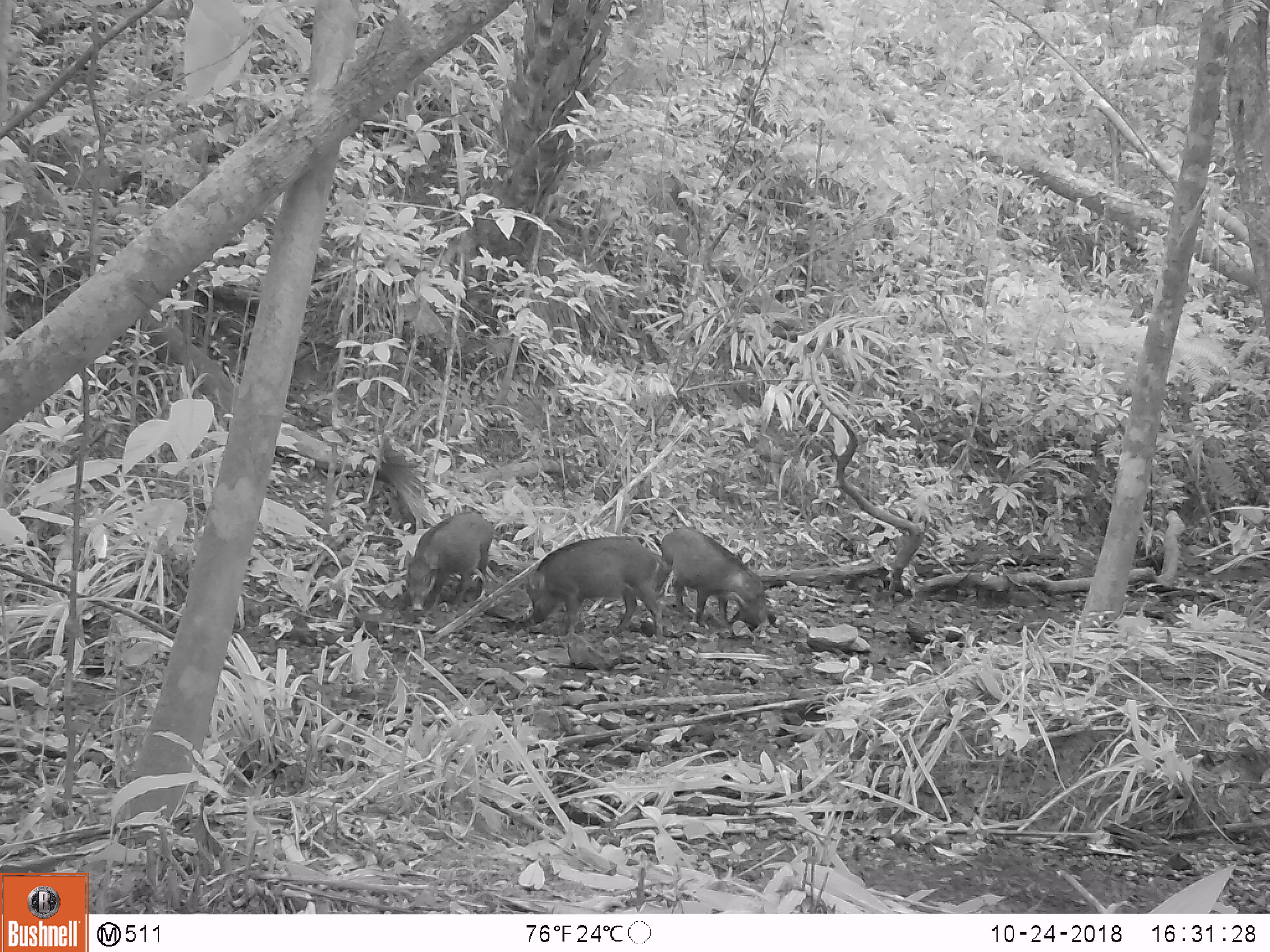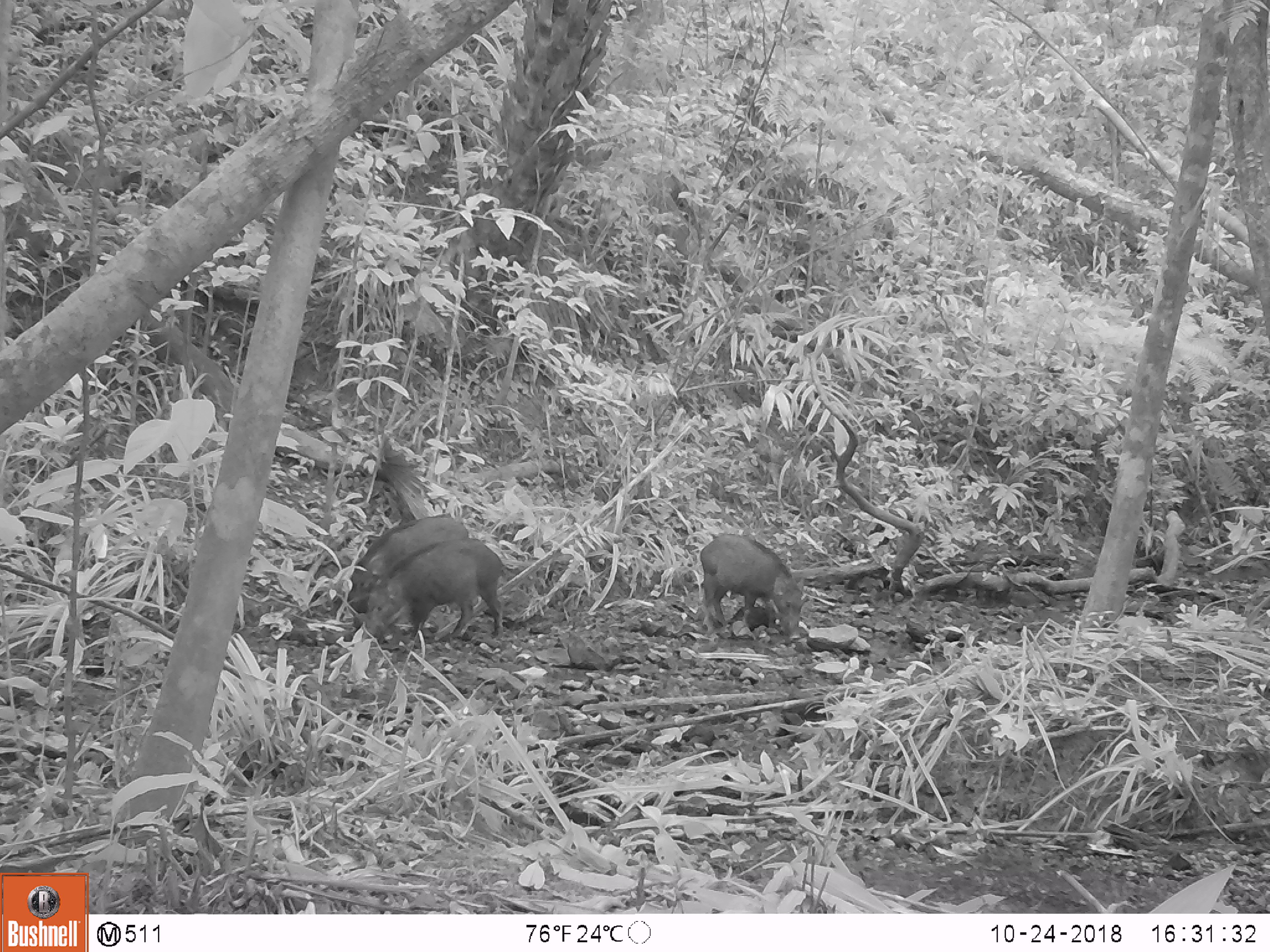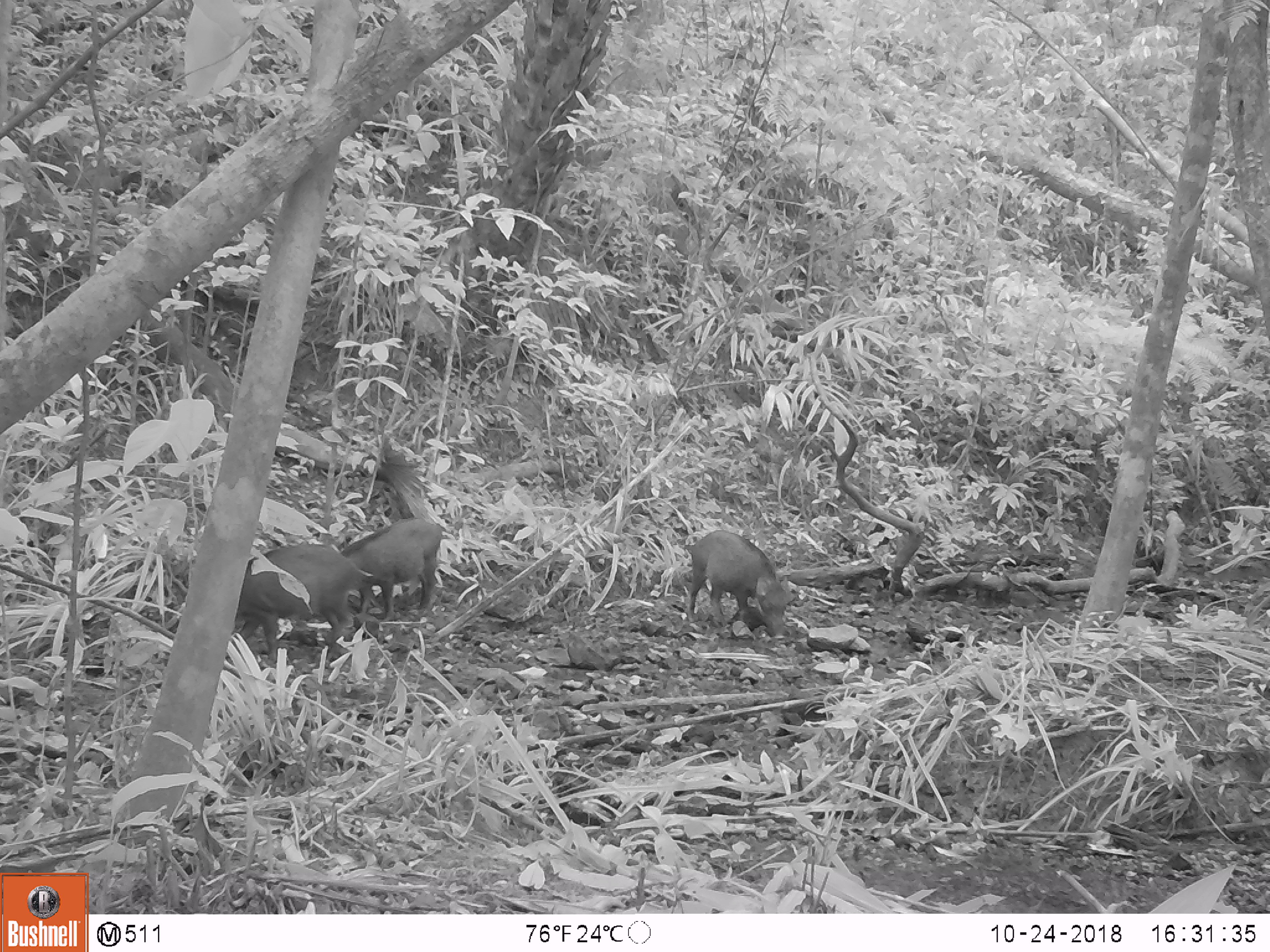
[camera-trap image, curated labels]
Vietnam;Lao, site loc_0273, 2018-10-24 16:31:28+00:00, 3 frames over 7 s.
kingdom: Animalia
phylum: Chordata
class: Mammalia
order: Artiodactyla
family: Suidae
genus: Sus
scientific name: Sus scrofa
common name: eurasian wild pig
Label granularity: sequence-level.